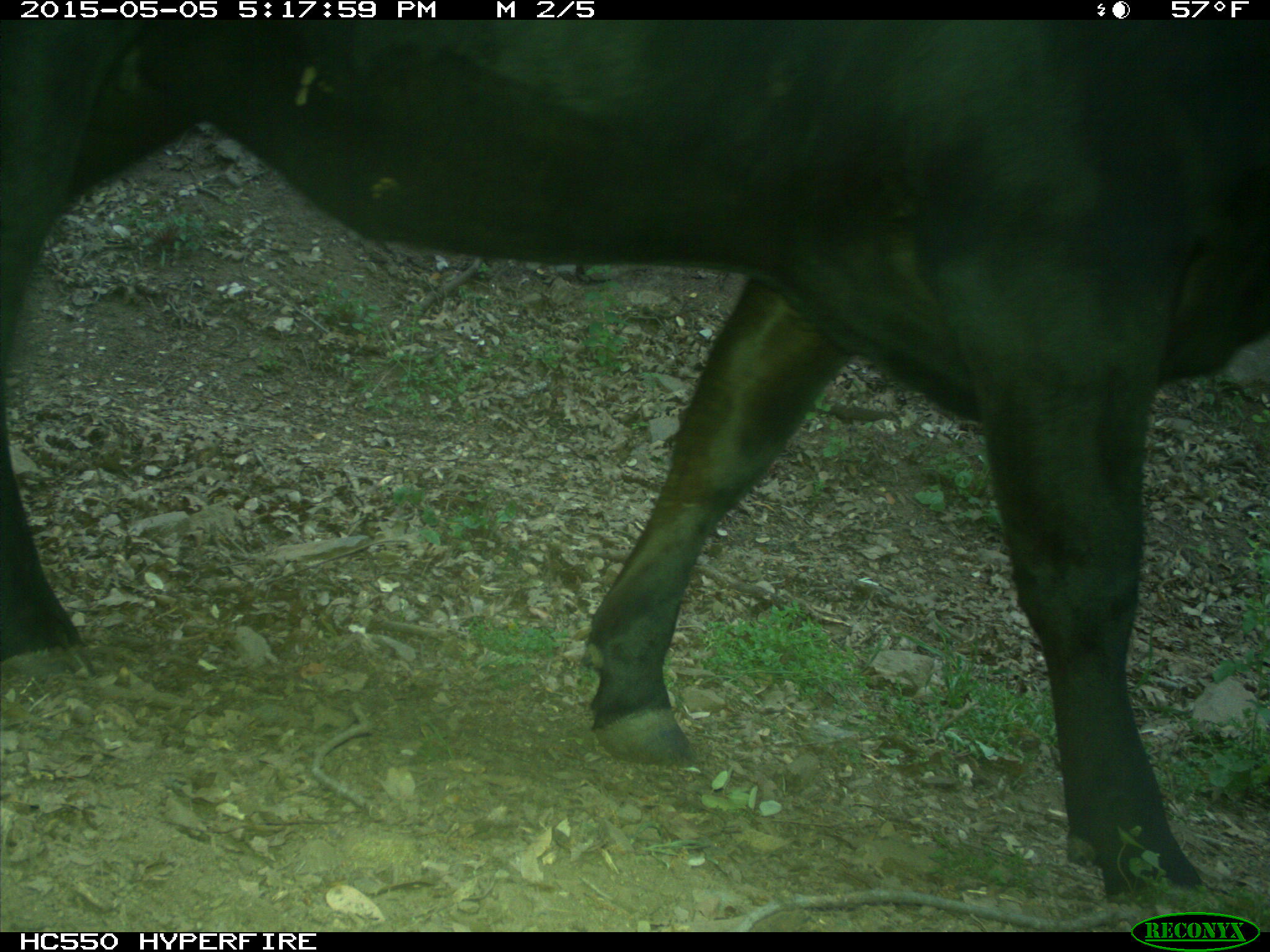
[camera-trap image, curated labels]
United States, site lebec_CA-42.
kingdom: Animalia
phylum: Chordata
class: Mammalia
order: Artiodactyla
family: Bovidae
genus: Bos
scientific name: Bos taurus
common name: domestic cow